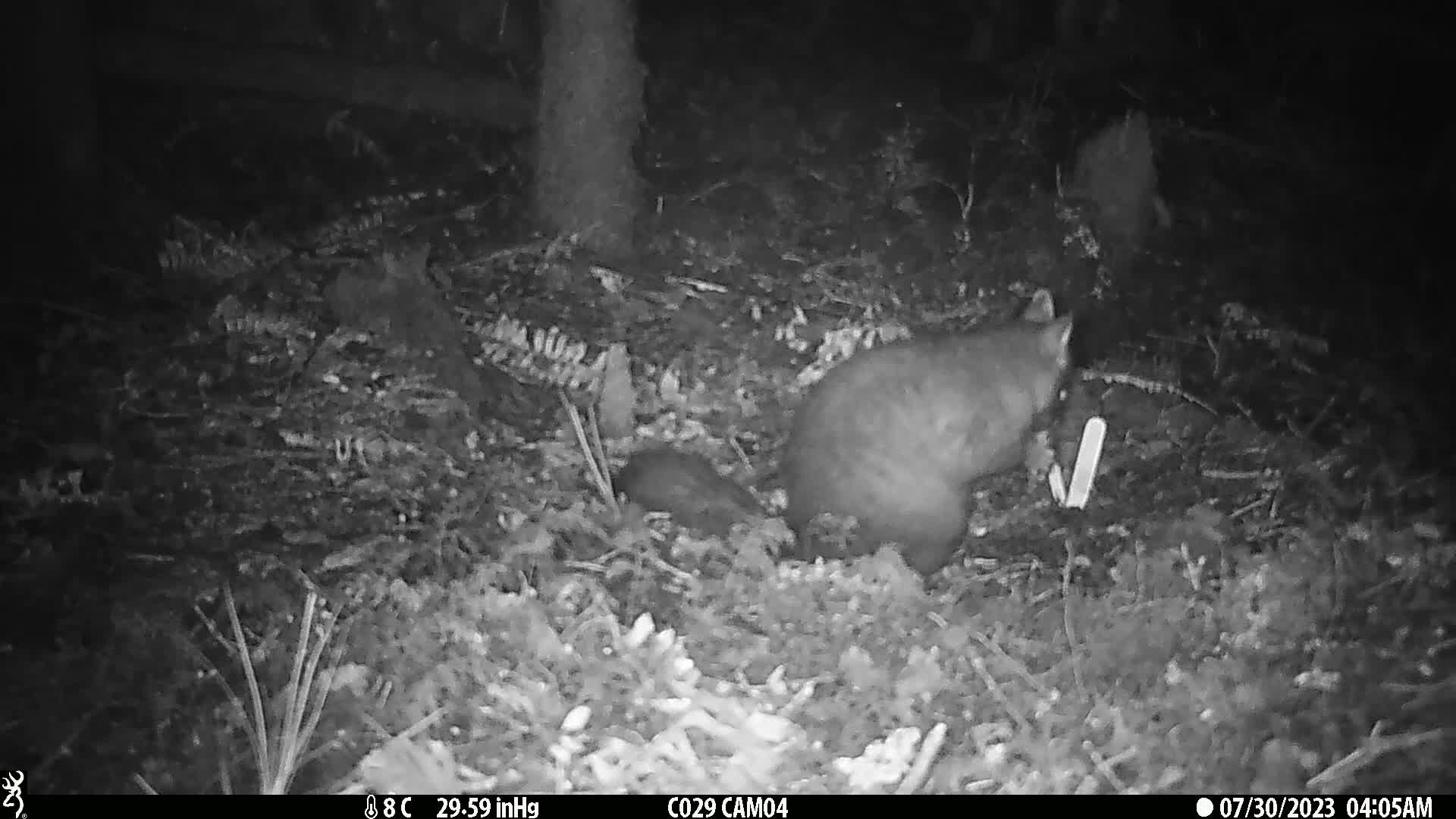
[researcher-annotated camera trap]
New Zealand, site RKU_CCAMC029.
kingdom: Animalia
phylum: Chordata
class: Mammalia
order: Diprotodontia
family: Phalangeridae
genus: Trichosurus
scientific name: Trichosurus vulpecula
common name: common brushtail possum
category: possum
Possum (common brushtail possum) (Trichosurus vulpecula).